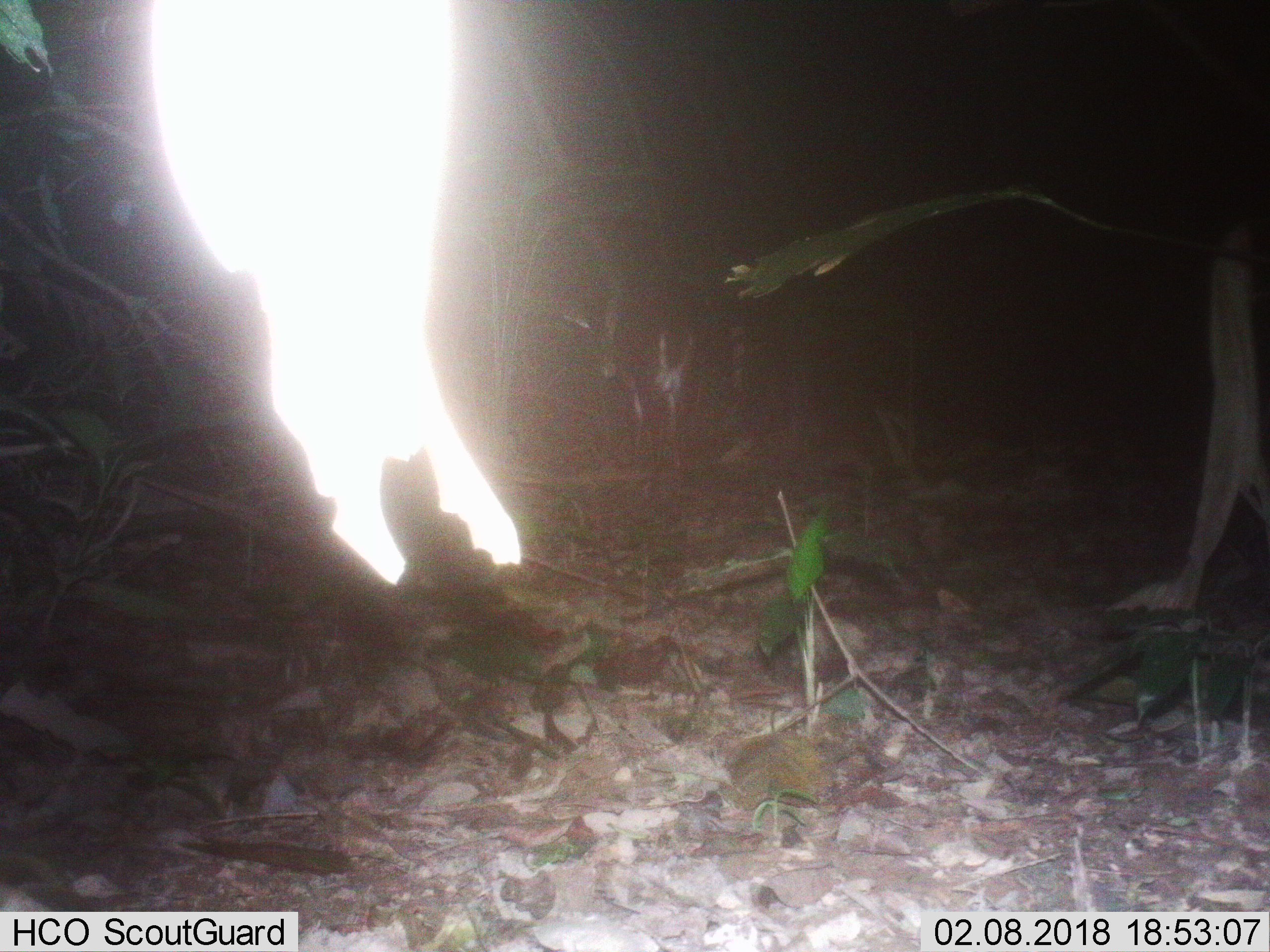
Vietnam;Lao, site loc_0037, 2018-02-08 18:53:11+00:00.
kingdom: Animalia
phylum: Chordata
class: Mammalia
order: Artiodactyla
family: Cervidae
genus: Muntiacus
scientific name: Muntiacus vuquangensis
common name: large-antlered muntjac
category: large antlered muntjac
Large antlered muntjac (large-antlered muntjac) (Muntiacus vuquangensis). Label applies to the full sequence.